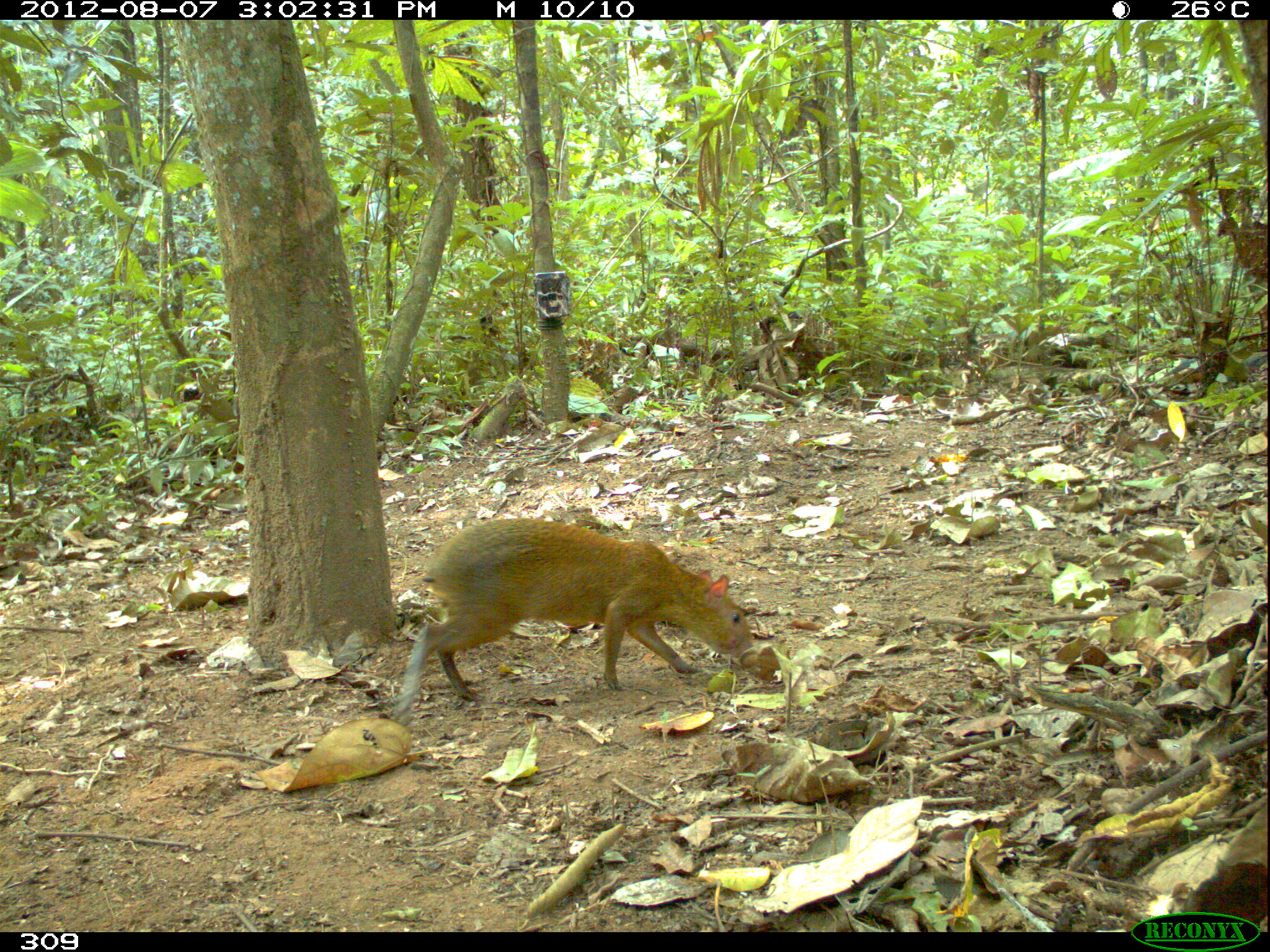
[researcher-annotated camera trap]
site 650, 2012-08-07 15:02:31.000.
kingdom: Animalia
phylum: Chordata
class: Mammalia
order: Rodentia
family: Dasyproctidae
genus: Dasyprocta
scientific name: Dasyprocta punctata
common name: central american agouti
Dasyprocta punctata (central american agouti).